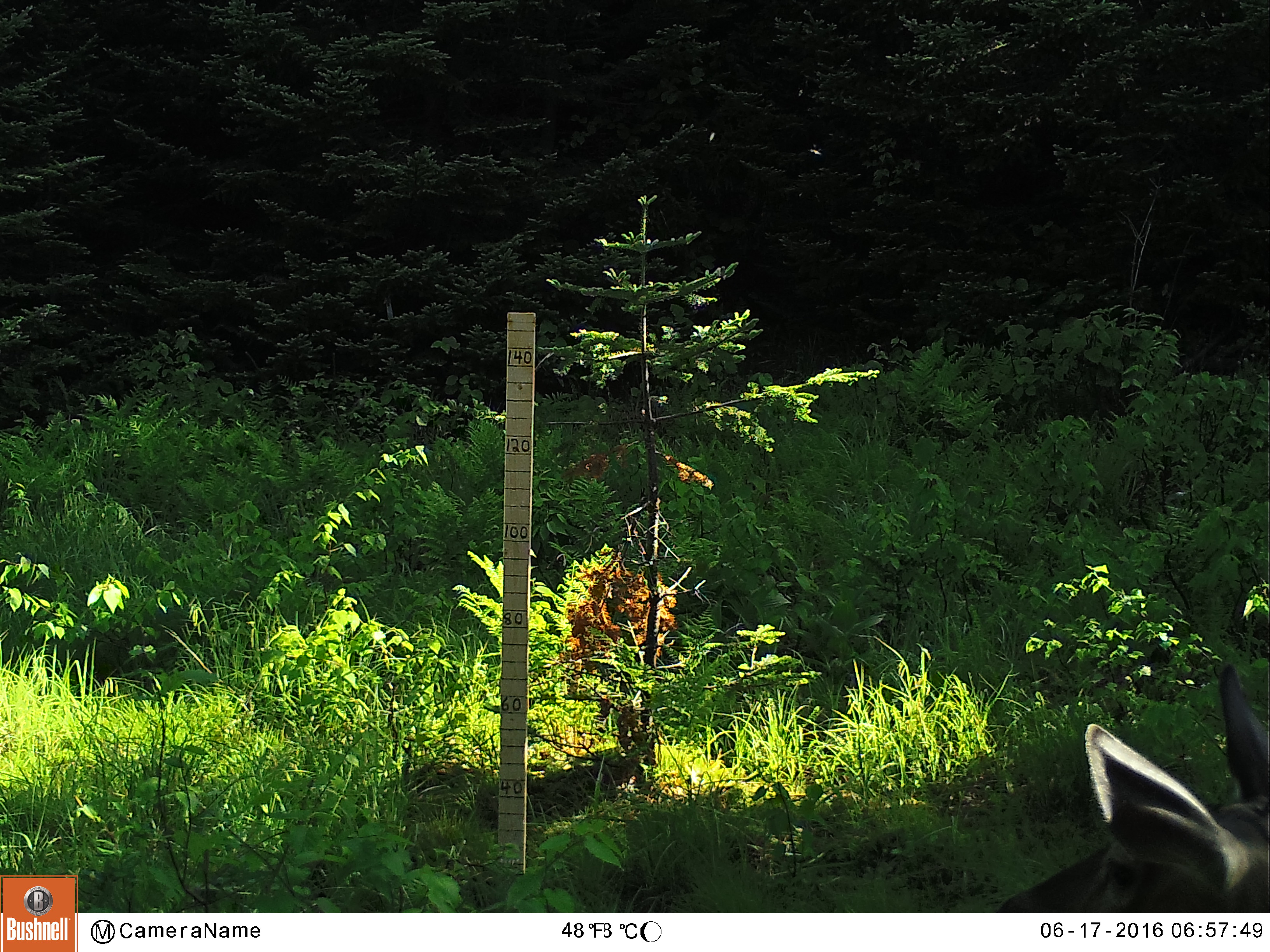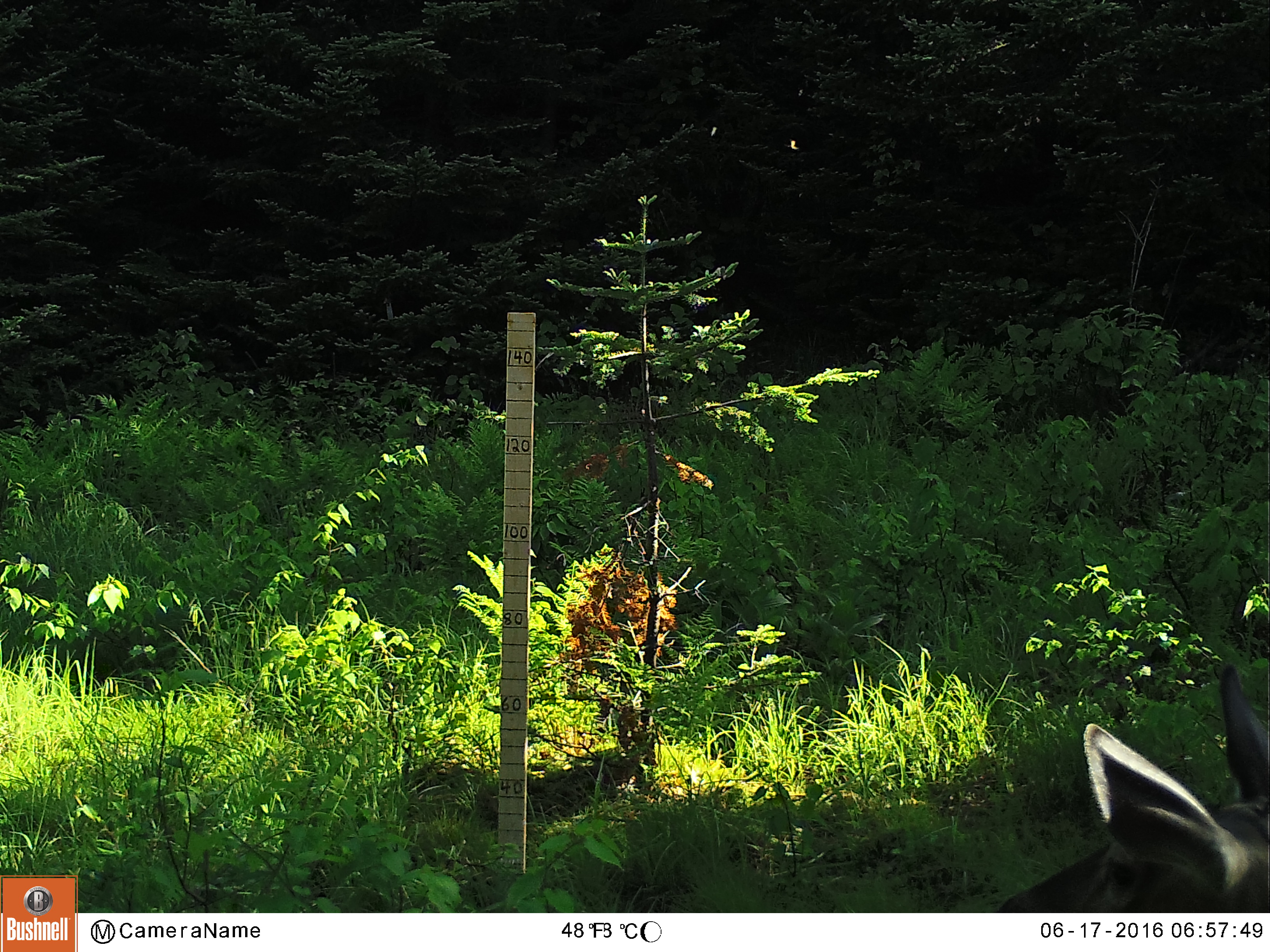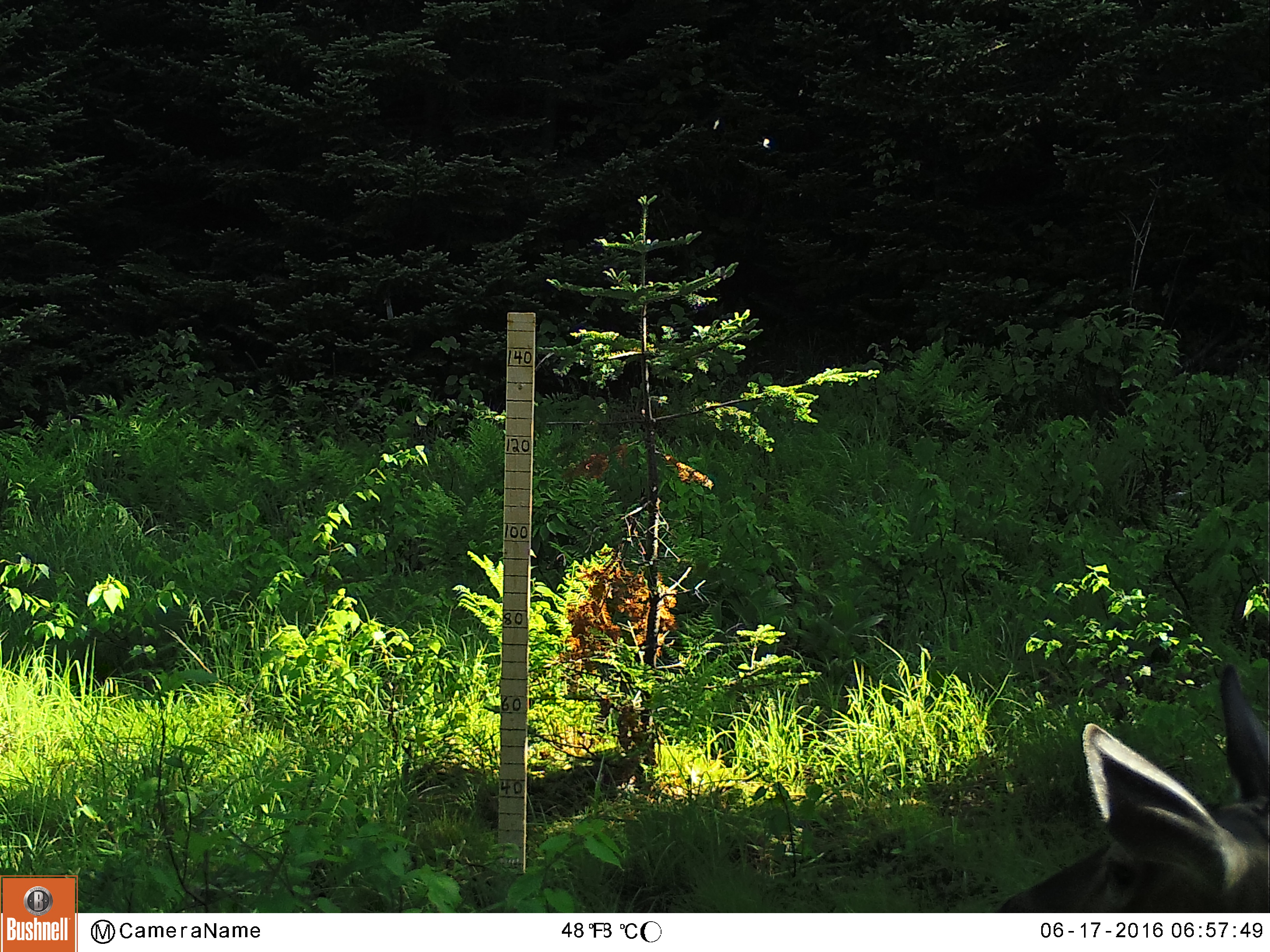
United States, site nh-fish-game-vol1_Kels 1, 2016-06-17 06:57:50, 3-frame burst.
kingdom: Animalia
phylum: Chordata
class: Mammalia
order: Artiodactyla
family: Cervidae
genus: Odocoileus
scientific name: Odocoileus virginianus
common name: white-tailed deer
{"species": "white-tailed deer (Odocoileus virginianus)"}